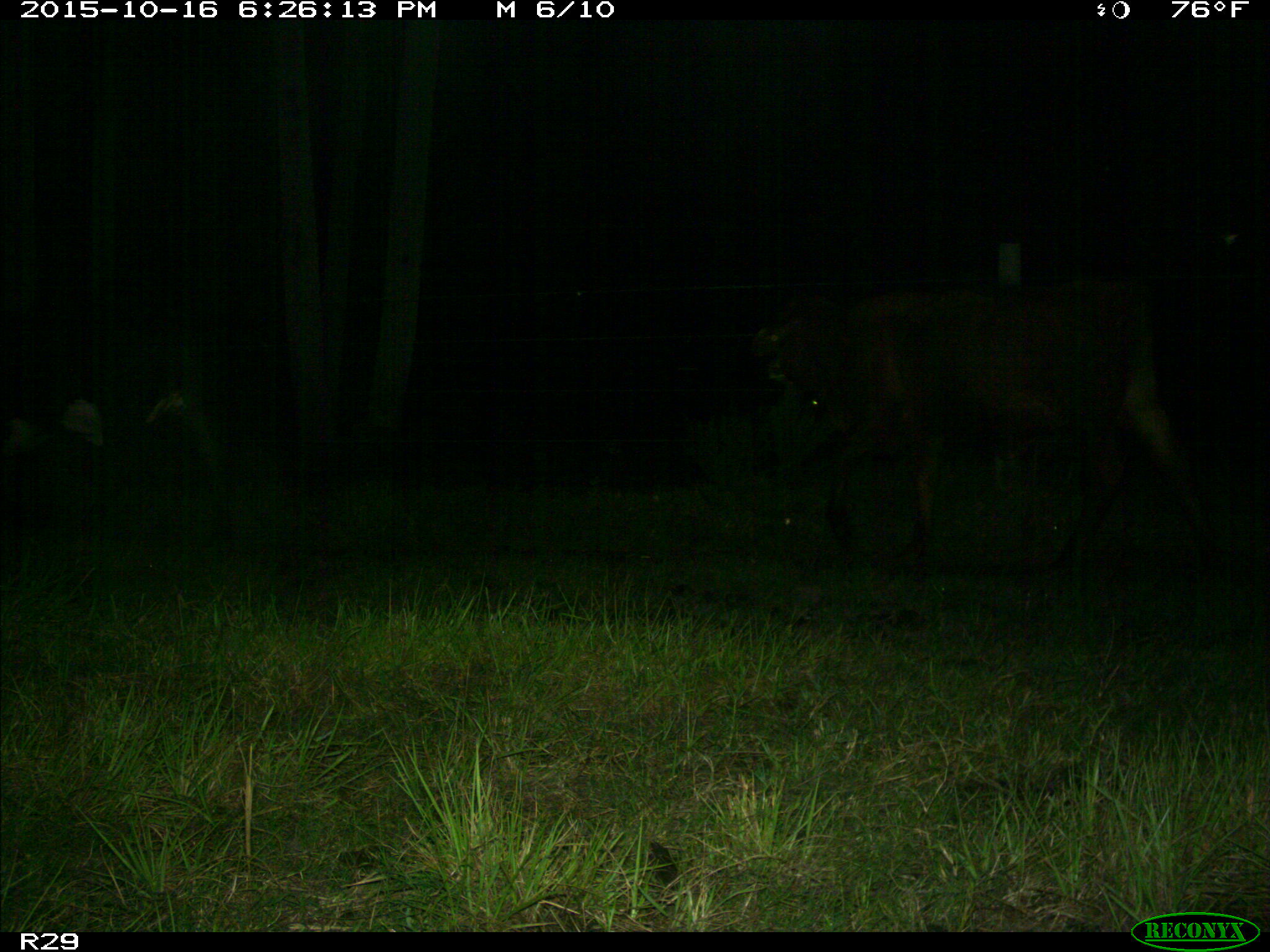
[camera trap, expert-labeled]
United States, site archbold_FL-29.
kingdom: Animalia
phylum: Chordata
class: Mammalia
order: Artiodactyla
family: Bovidae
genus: Bos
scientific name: Bos taurus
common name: domestic cow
Bos taurus (domestic cow).